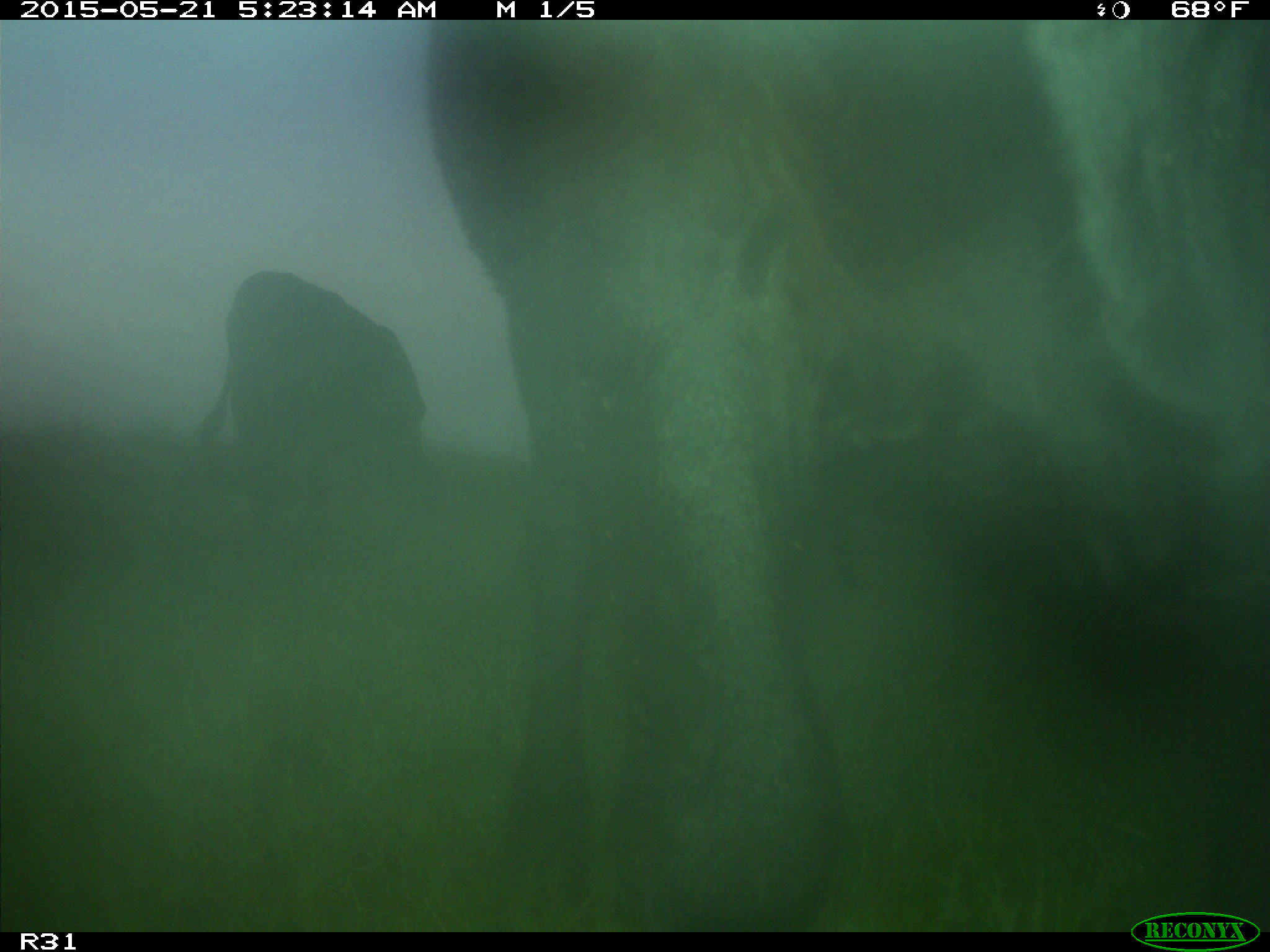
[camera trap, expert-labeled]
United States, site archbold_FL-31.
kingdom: Animalia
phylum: Chordata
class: Mammalia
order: Artiodactyla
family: Bovidae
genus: Bos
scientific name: Bos taurus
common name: domestic cow